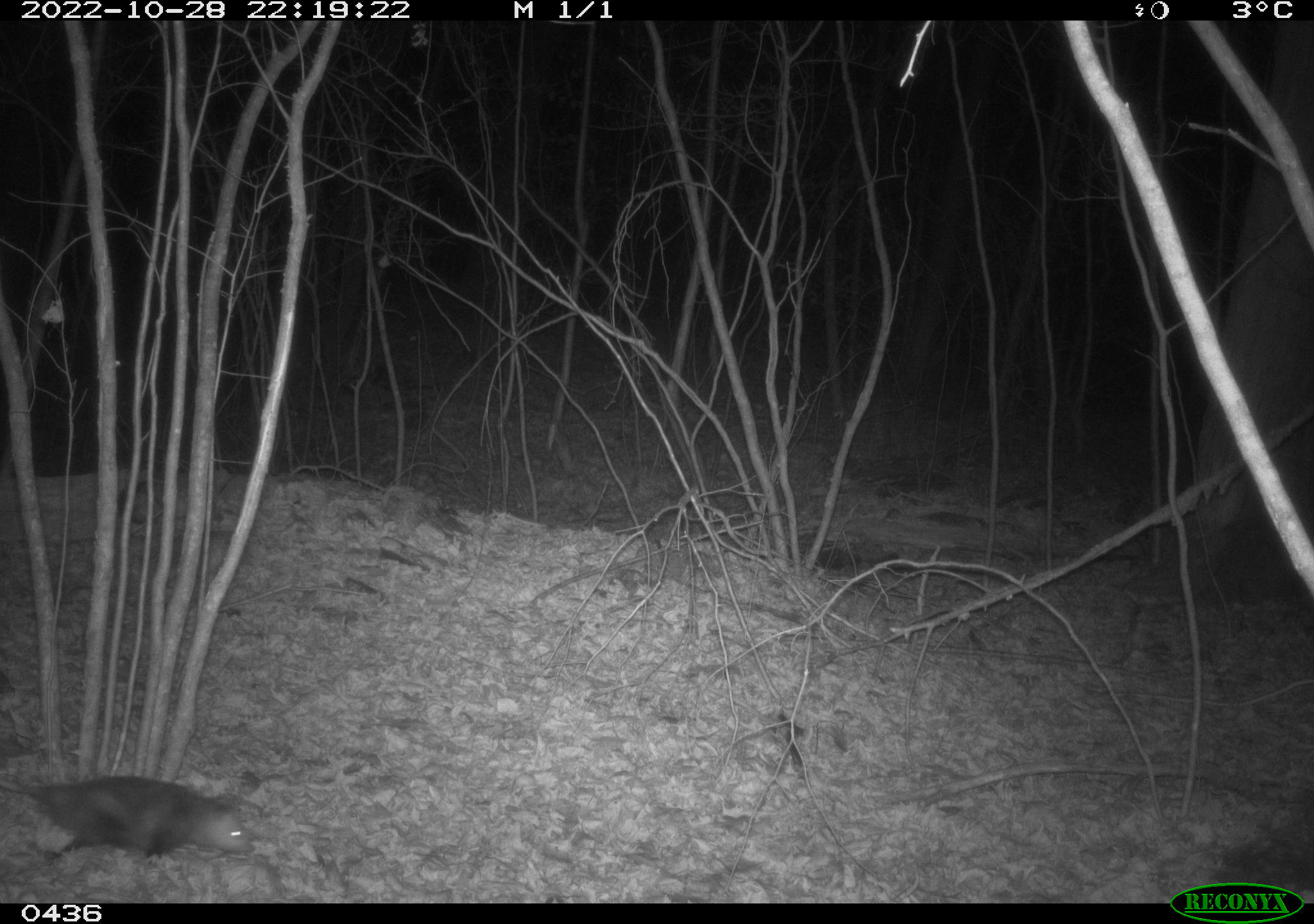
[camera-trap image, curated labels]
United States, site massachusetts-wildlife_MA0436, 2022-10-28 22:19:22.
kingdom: Animalia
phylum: Chordata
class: Mammalia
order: Didelphimorphia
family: Didelphidae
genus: Didelphis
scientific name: Didelphis virginiana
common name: opossum